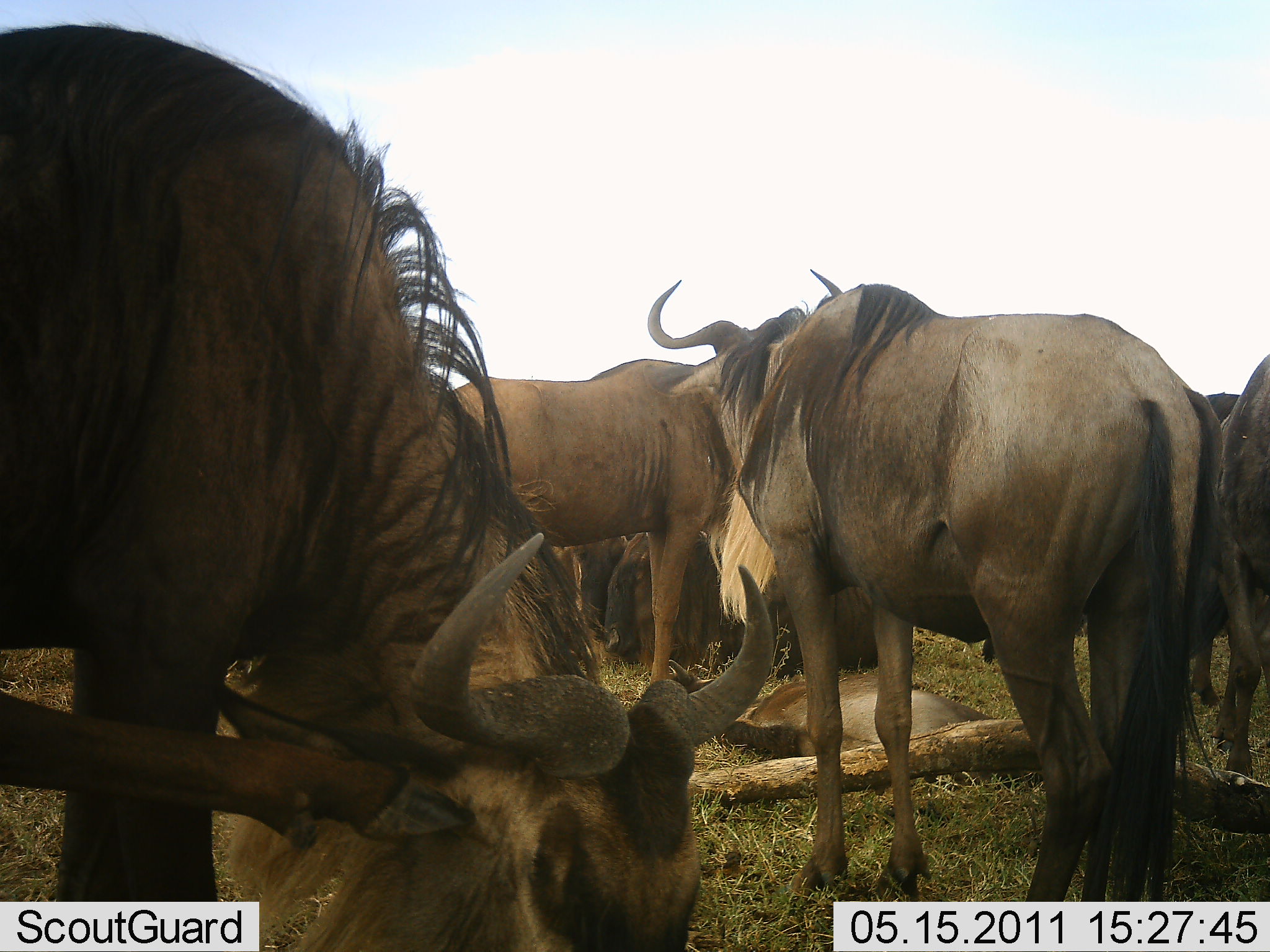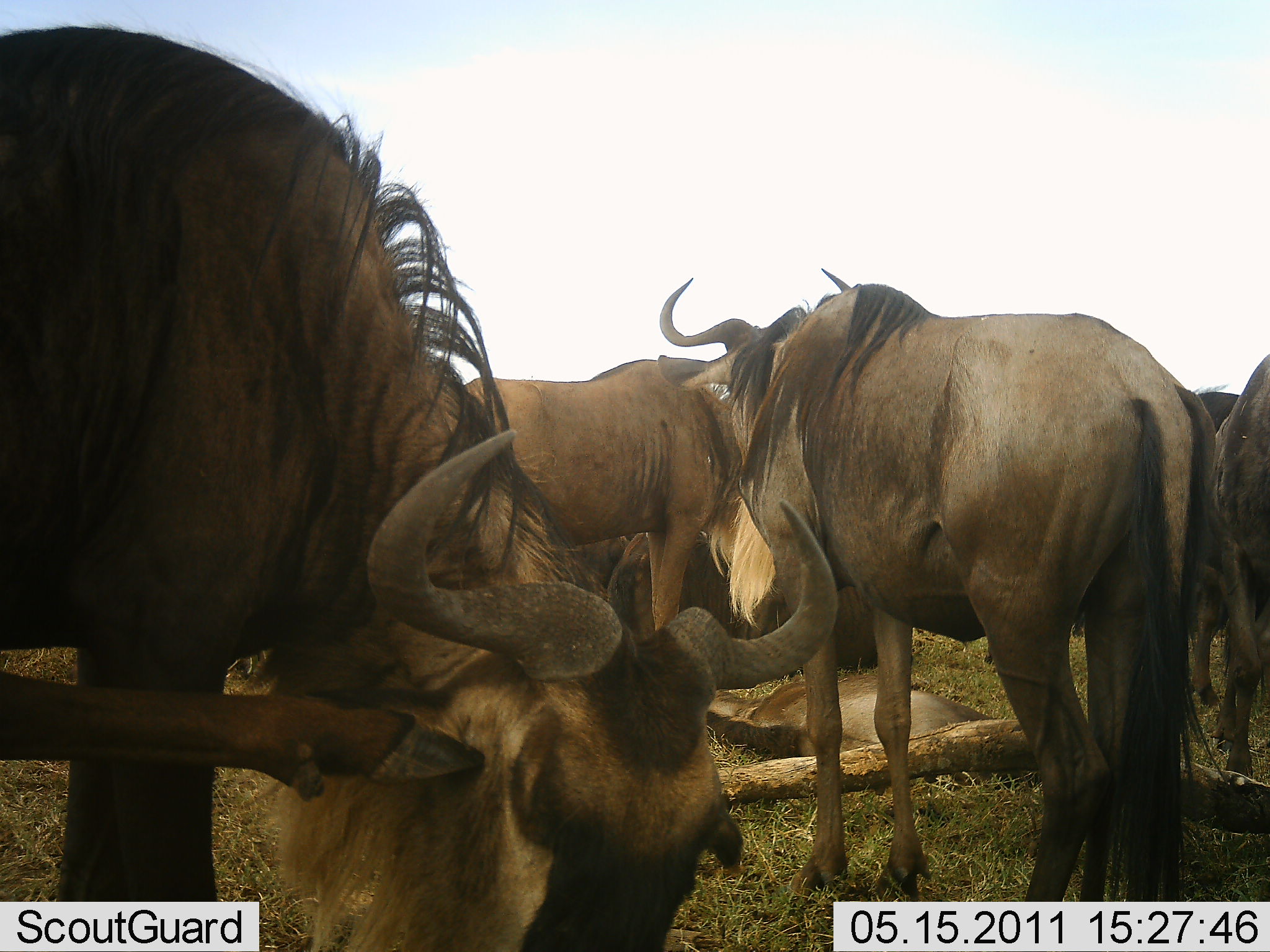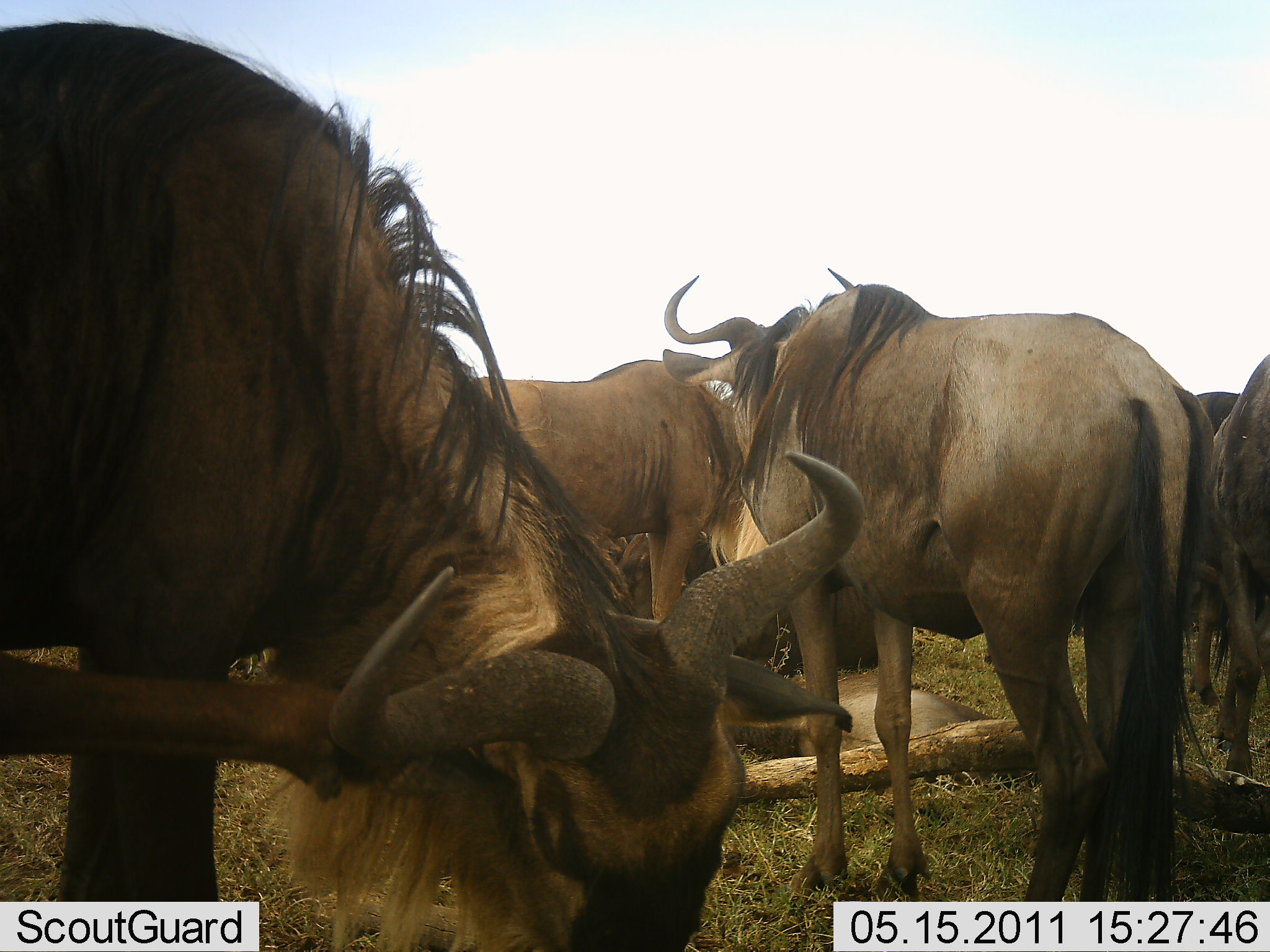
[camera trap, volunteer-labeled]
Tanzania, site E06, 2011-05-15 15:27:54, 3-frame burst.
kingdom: Animalia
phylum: Chordata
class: Mammalia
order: Artiodactyla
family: Bovidae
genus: Connochaetes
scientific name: Connochaetes taurinus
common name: blue wildebeest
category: wildebeest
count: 7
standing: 73%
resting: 73%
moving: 0%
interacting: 27%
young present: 0%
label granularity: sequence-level